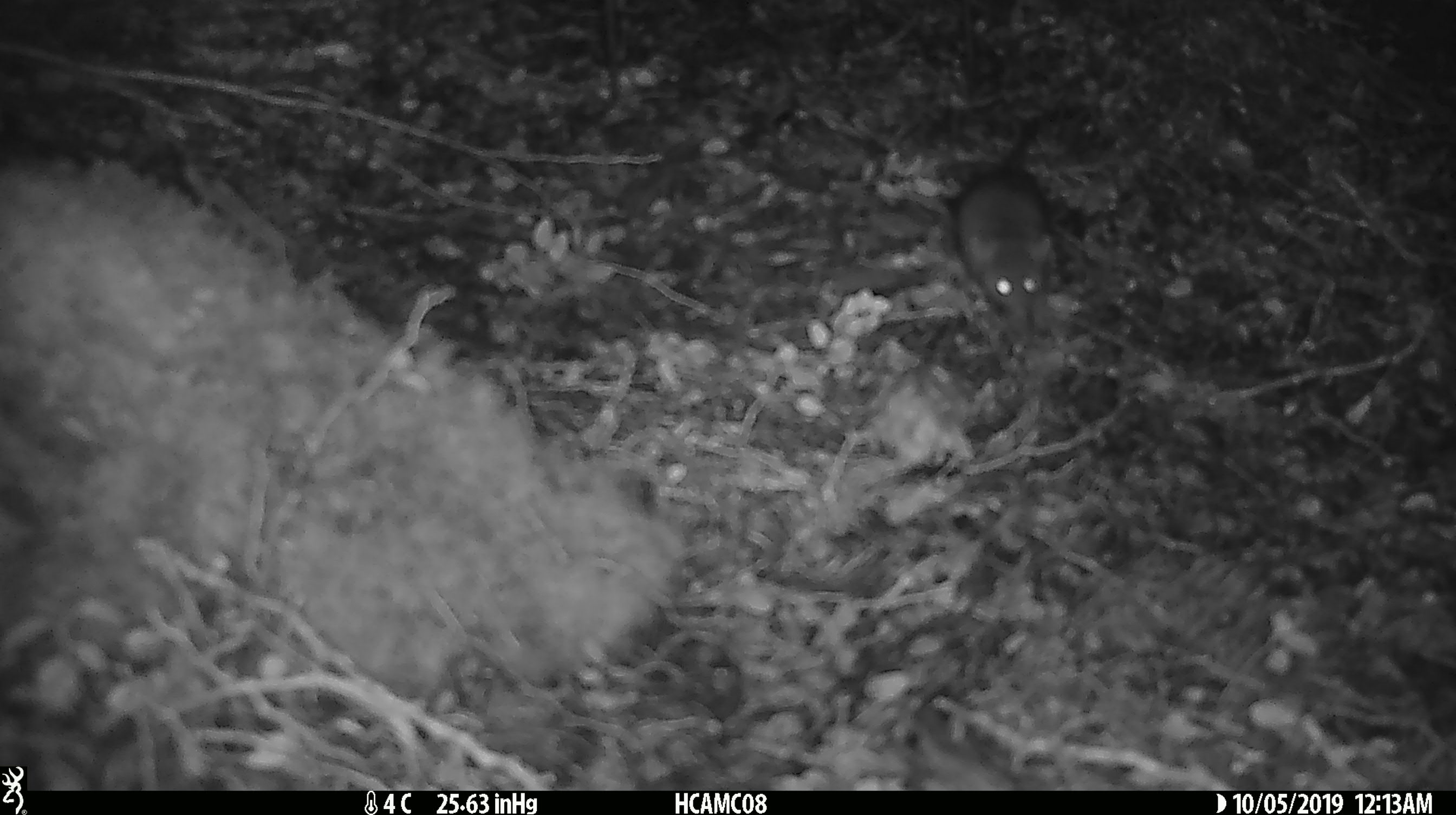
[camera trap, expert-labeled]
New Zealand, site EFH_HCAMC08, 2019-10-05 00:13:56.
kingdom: Animalia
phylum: Chordata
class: Mammalia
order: Rodentia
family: Muridae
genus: Mus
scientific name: Mus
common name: mouse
Mouse (Mus).